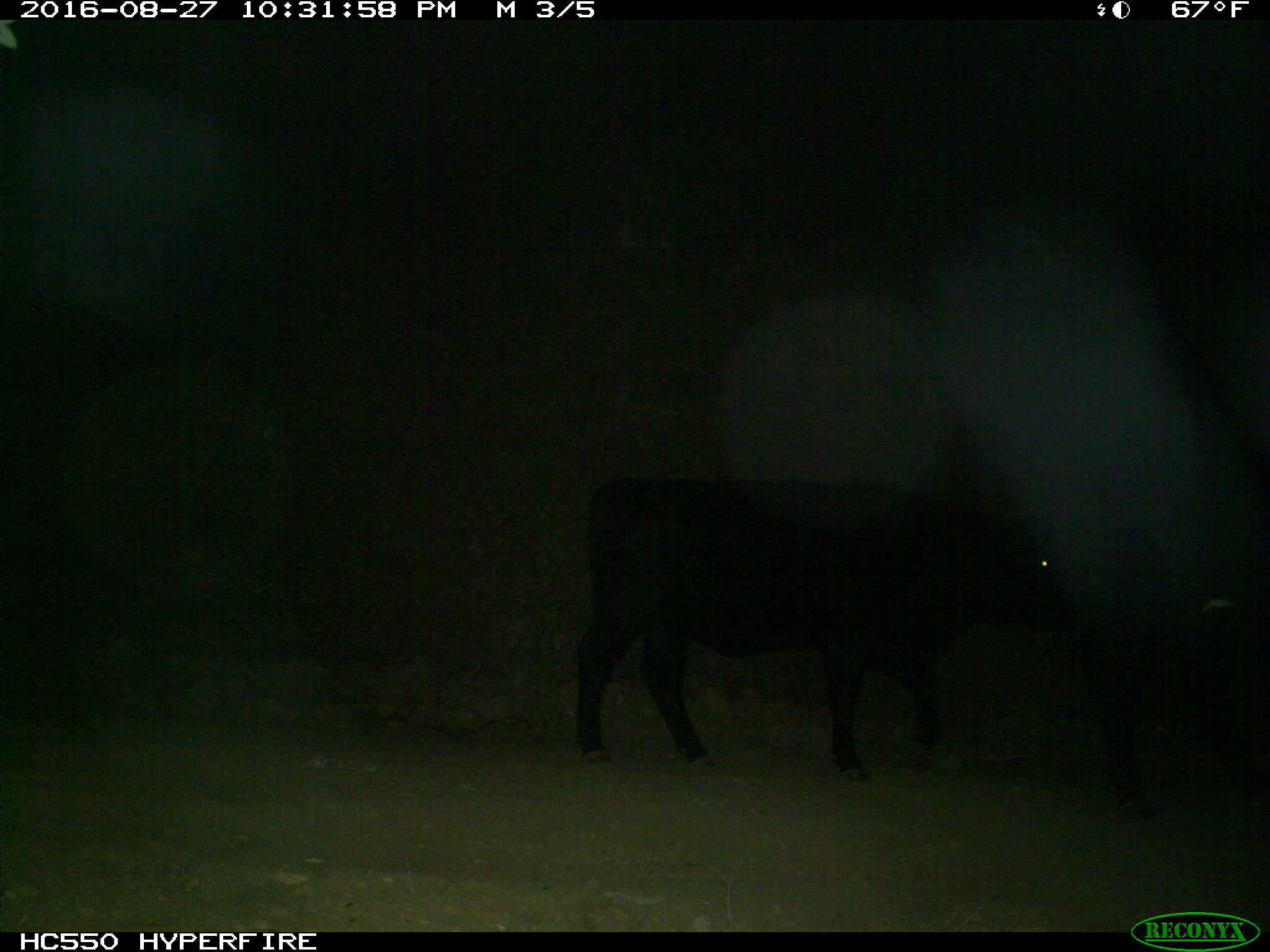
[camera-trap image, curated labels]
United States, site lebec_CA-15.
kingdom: Animalia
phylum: Chordata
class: Mammalia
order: Artiodactyla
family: Bovidae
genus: Bos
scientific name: Bos taurus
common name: domestic cow